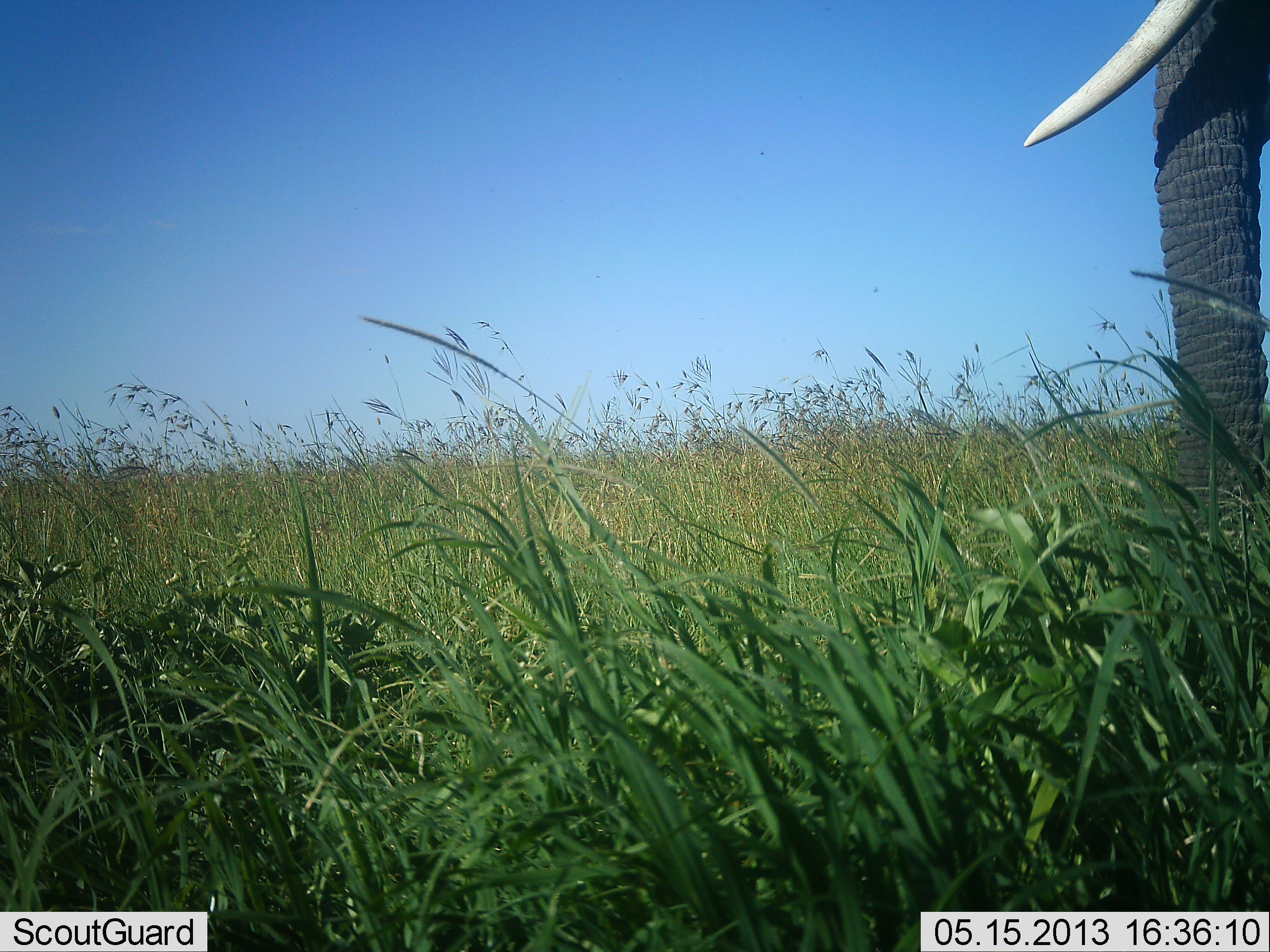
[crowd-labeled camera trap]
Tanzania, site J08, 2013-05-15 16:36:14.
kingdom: Animalia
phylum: Chordata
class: Mammalia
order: Proboscidea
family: Elephantidae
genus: Loxodonta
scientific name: Loxodonta africana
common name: african bush elephant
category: elephant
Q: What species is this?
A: Elephant (african bush elephant) (Loxodonta africana).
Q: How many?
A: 1.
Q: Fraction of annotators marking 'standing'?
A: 91%.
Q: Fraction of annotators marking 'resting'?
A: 0%.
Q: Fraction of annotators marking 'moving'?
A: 11%.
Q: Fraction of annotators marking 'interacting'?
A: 0%.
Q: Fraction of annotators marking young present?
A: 0%.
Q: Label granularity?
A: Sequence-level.